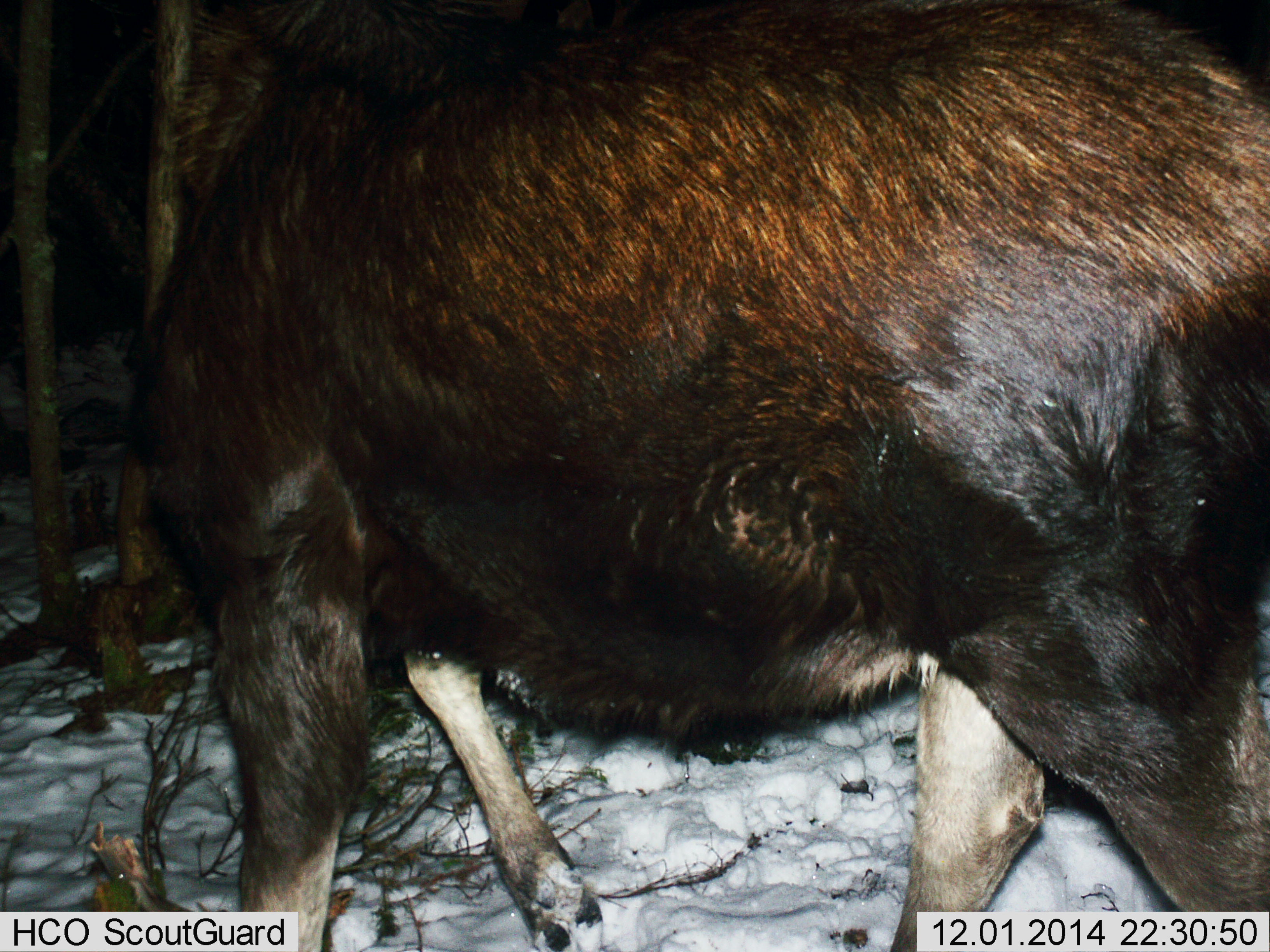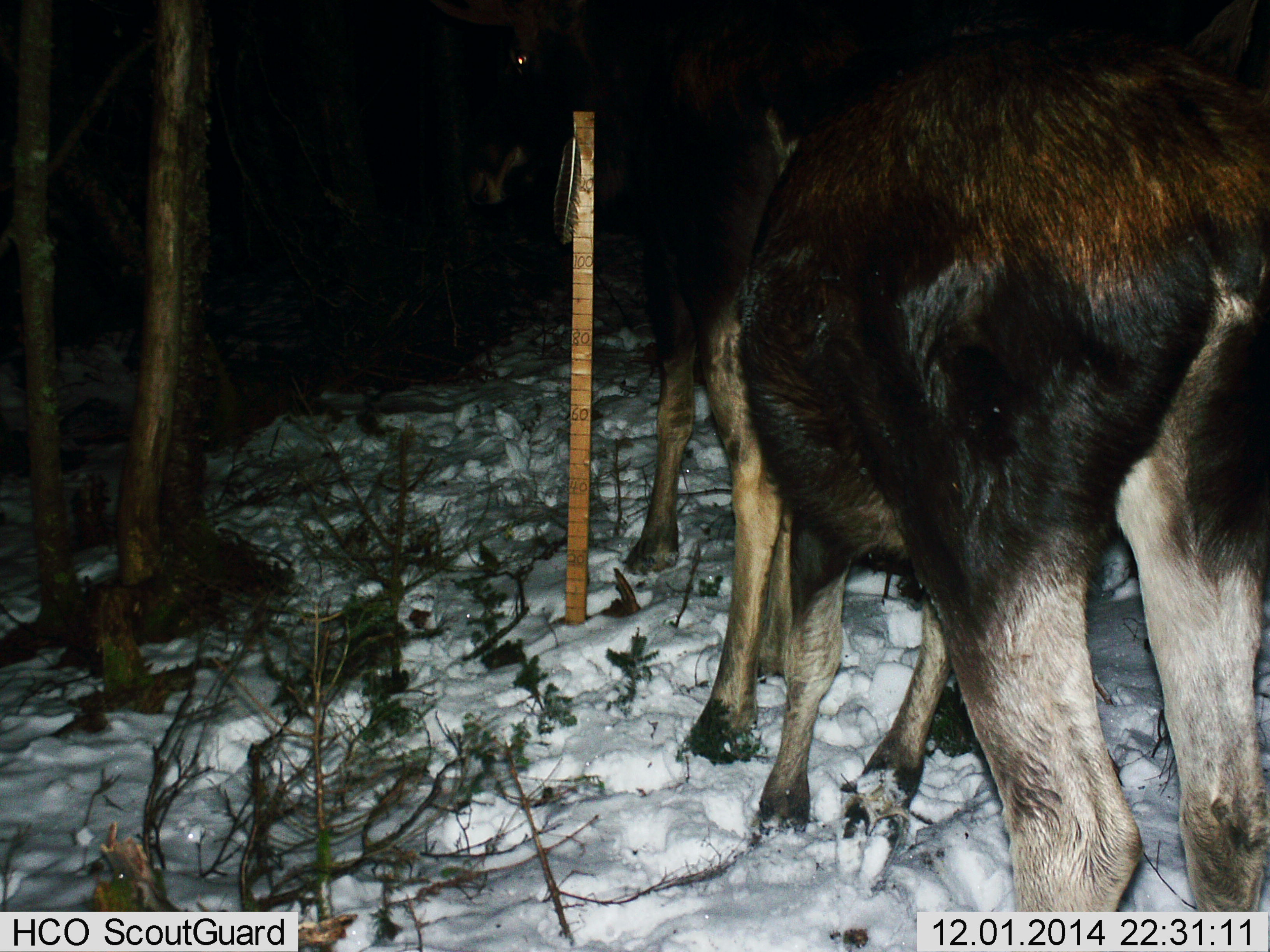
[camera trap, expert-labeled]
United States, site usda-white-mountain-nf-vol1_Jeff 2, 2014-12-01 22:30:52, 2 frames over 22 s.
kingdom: Animalia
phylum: Chordata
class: Mammalia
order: Artiodactyla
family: Cervidae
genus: Alces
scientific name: Alces alces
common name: moose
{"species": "moose (Alces alces)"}